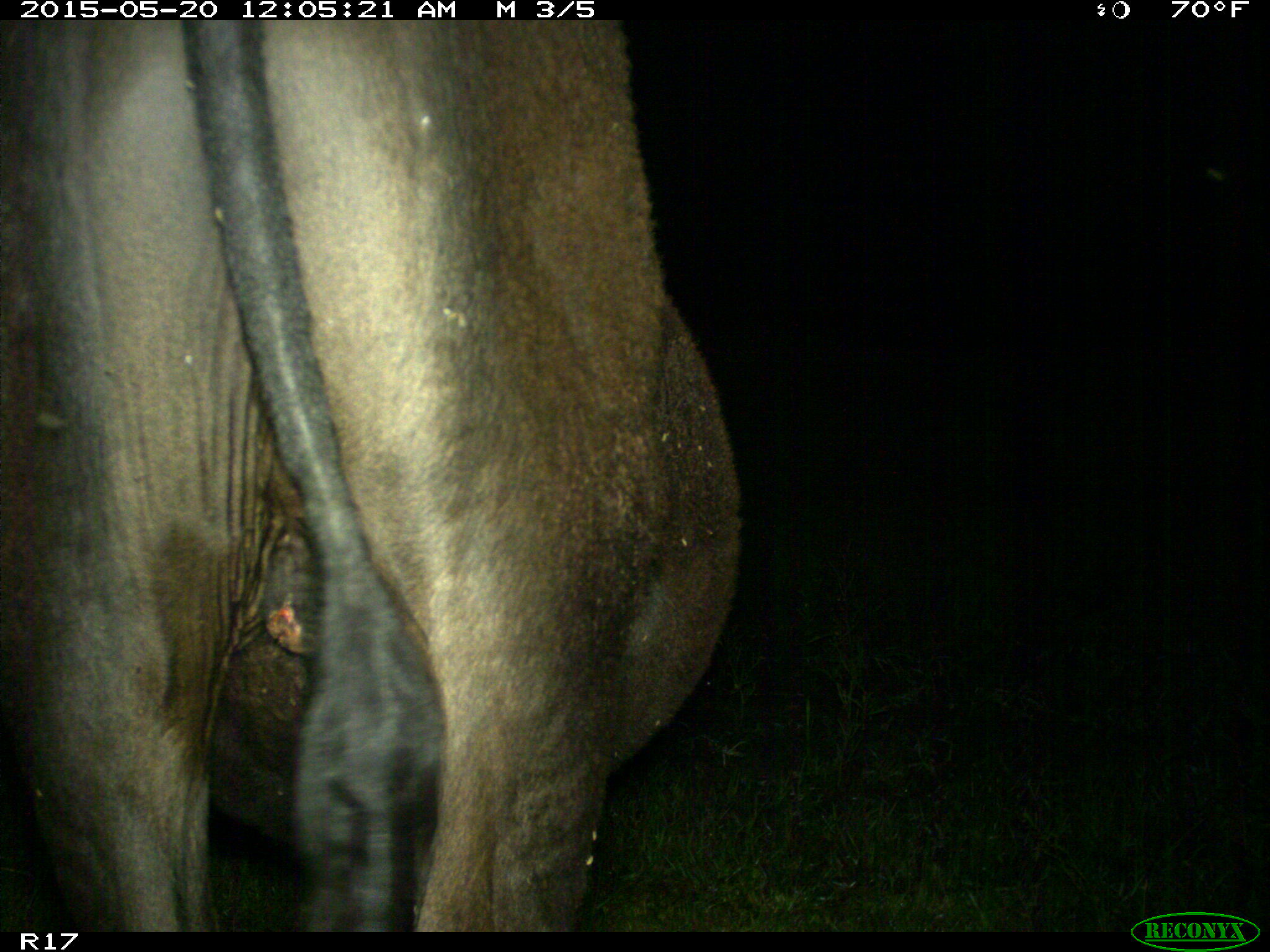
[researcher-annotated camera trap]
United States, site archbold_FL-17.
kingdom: Animalia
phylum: Chordata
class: Mammalia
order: Artiodactyla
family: Bovidae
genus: Bos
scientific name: Bos taurus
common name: domestic cow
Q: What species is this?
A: Bos taurus (domestic cow).